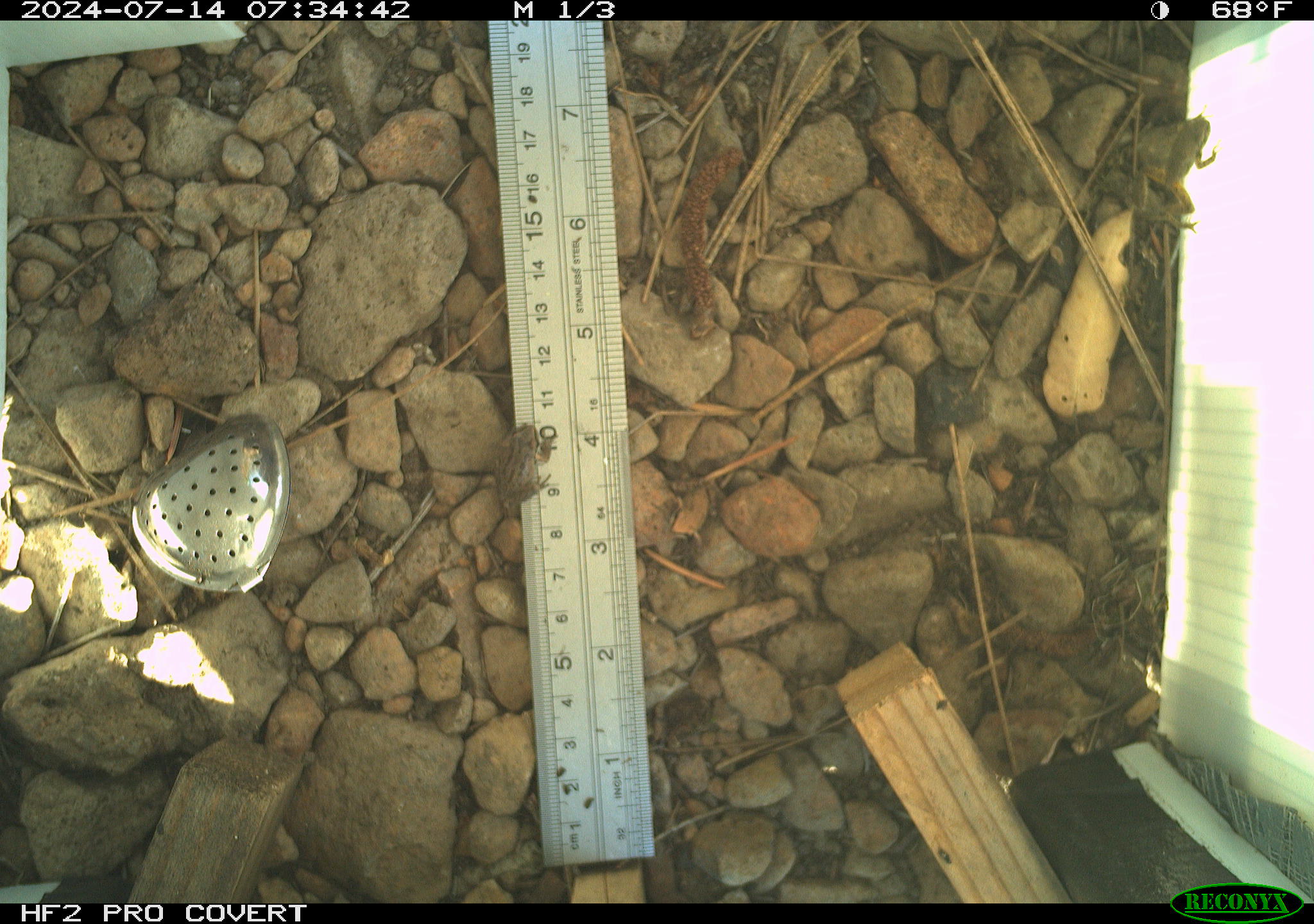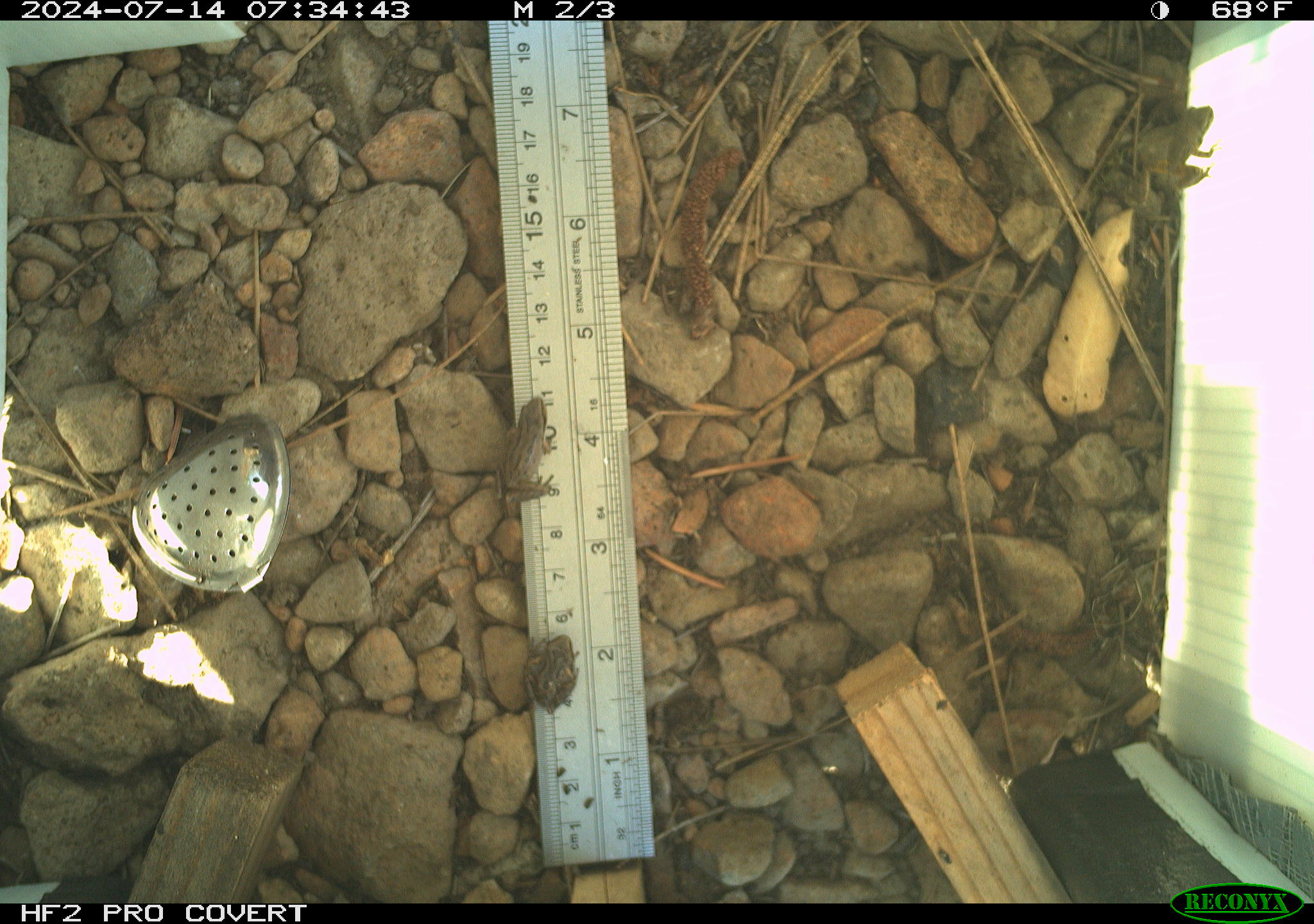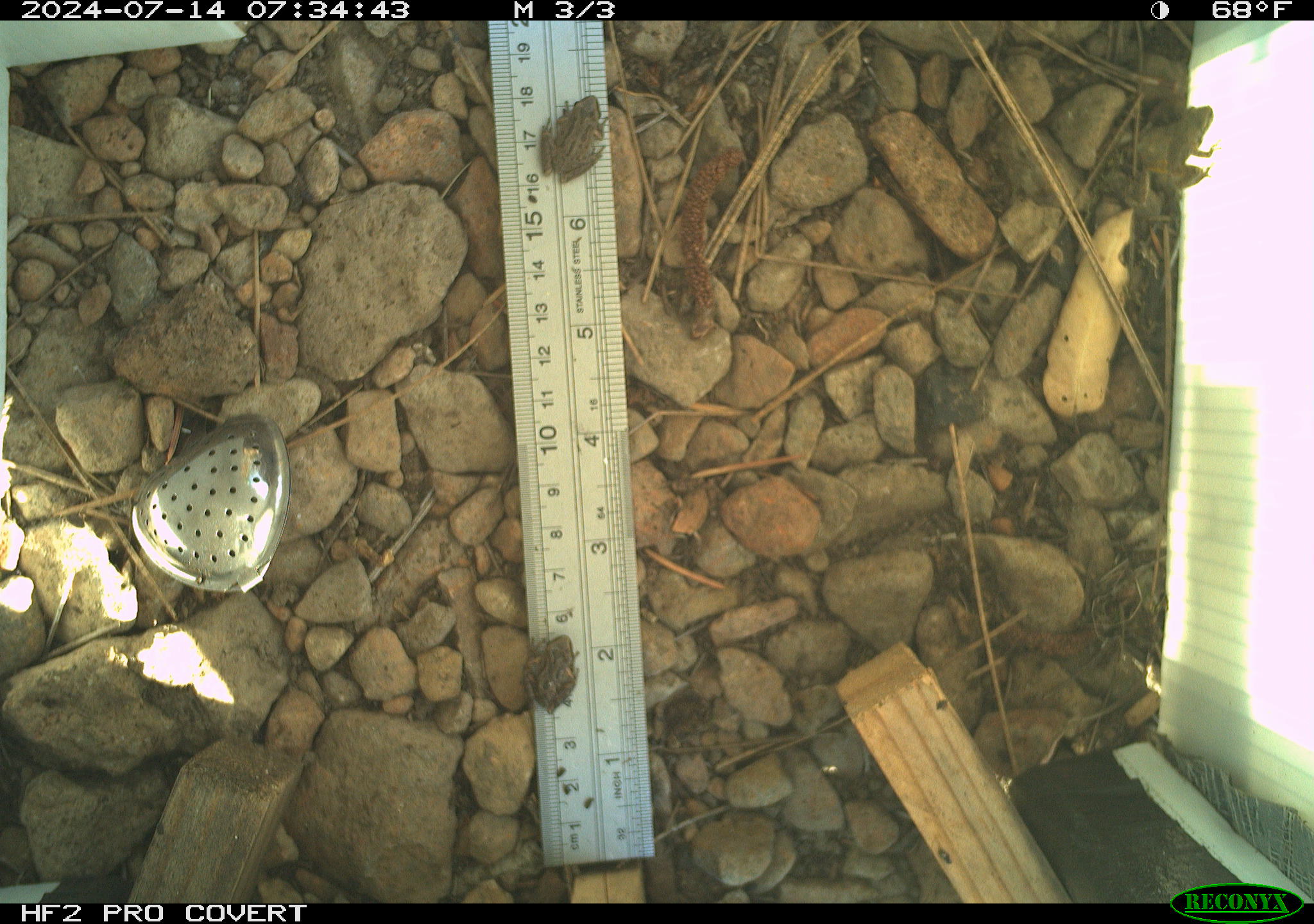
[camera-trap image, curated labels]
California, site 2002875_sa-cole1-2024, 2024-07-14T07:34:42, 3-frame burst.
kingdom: Animalia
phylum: Chordata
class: Amphibia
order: Anura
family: Hylidae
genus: Pseudacris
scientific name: Pseudacris regilla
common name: sierran treefrog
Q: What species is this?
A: Sierran treefrog (Pseudacris regilla).